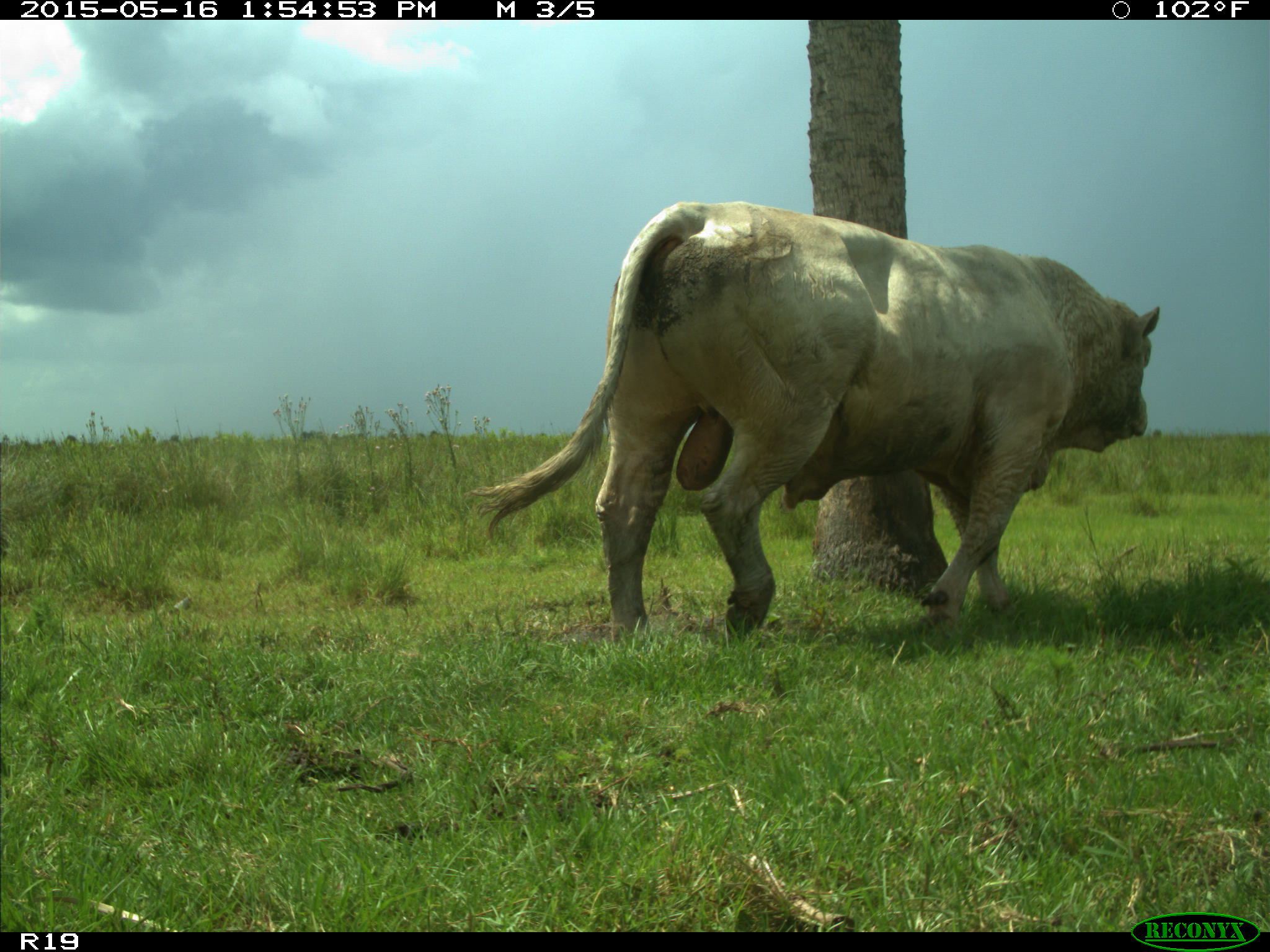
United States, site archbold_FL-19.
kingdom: Animalia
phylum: Chordata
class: Mammalia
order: Artiodactyla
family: Bovidae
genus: Bos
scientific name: Bos taurus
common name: domestic cow